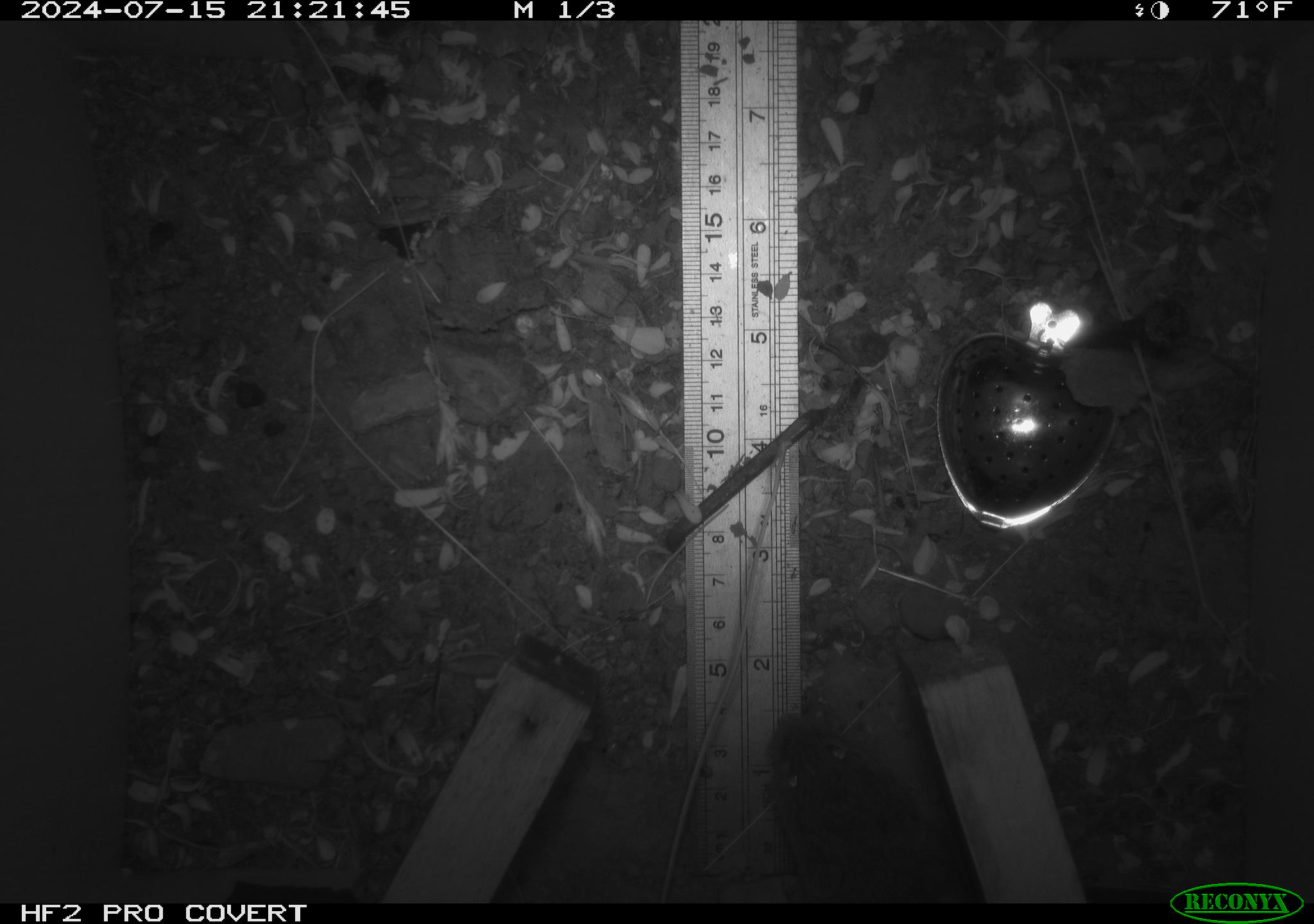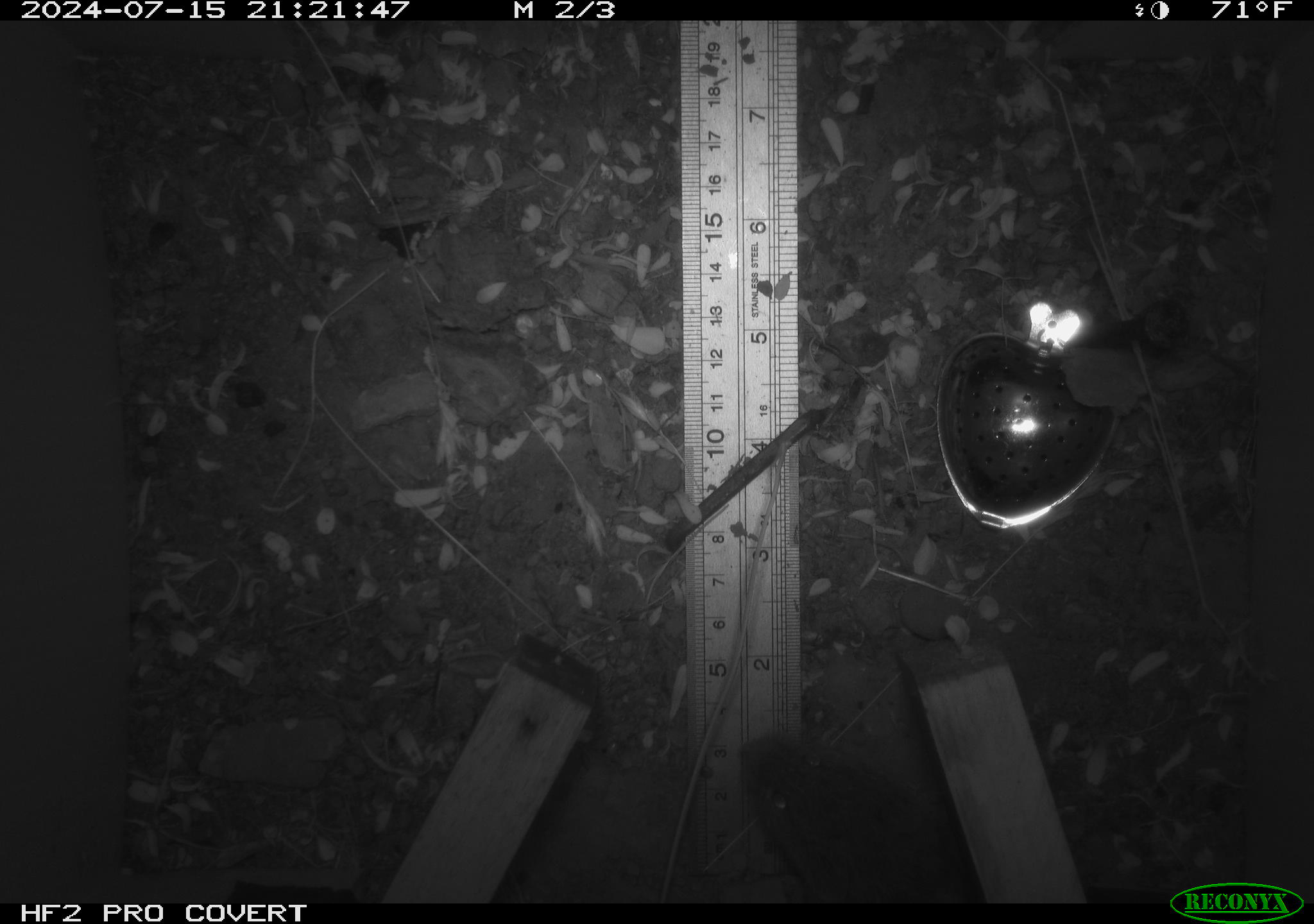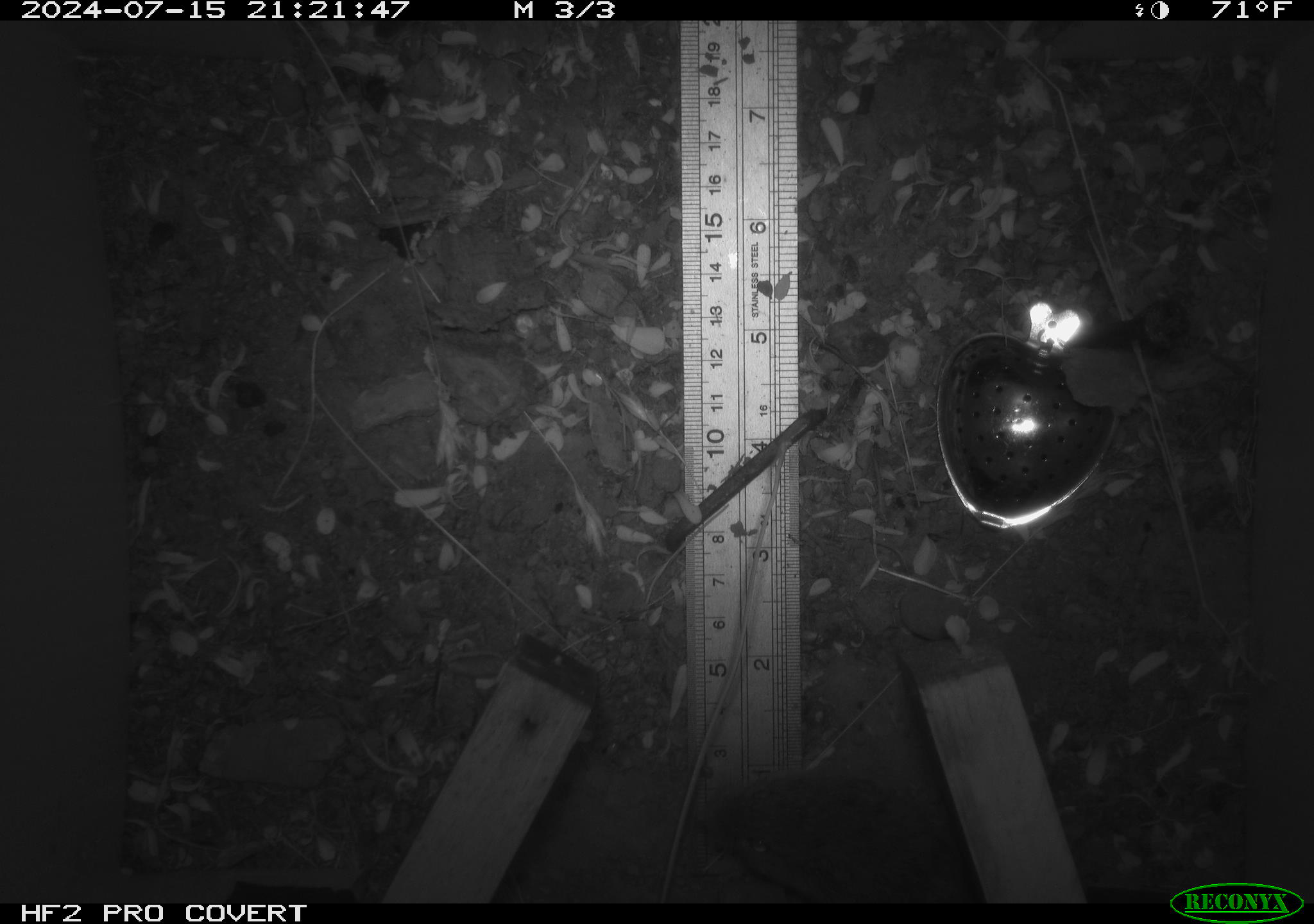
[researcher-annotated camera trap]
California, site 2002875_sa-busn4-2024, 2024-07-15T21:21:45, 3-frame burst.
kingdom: Animalia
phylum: Chordata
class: Mammalia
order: Rodentia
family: Cricetidae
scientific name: Arvicolinae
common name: voles, lemmings, and muskrats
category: arvicolinae subfamily